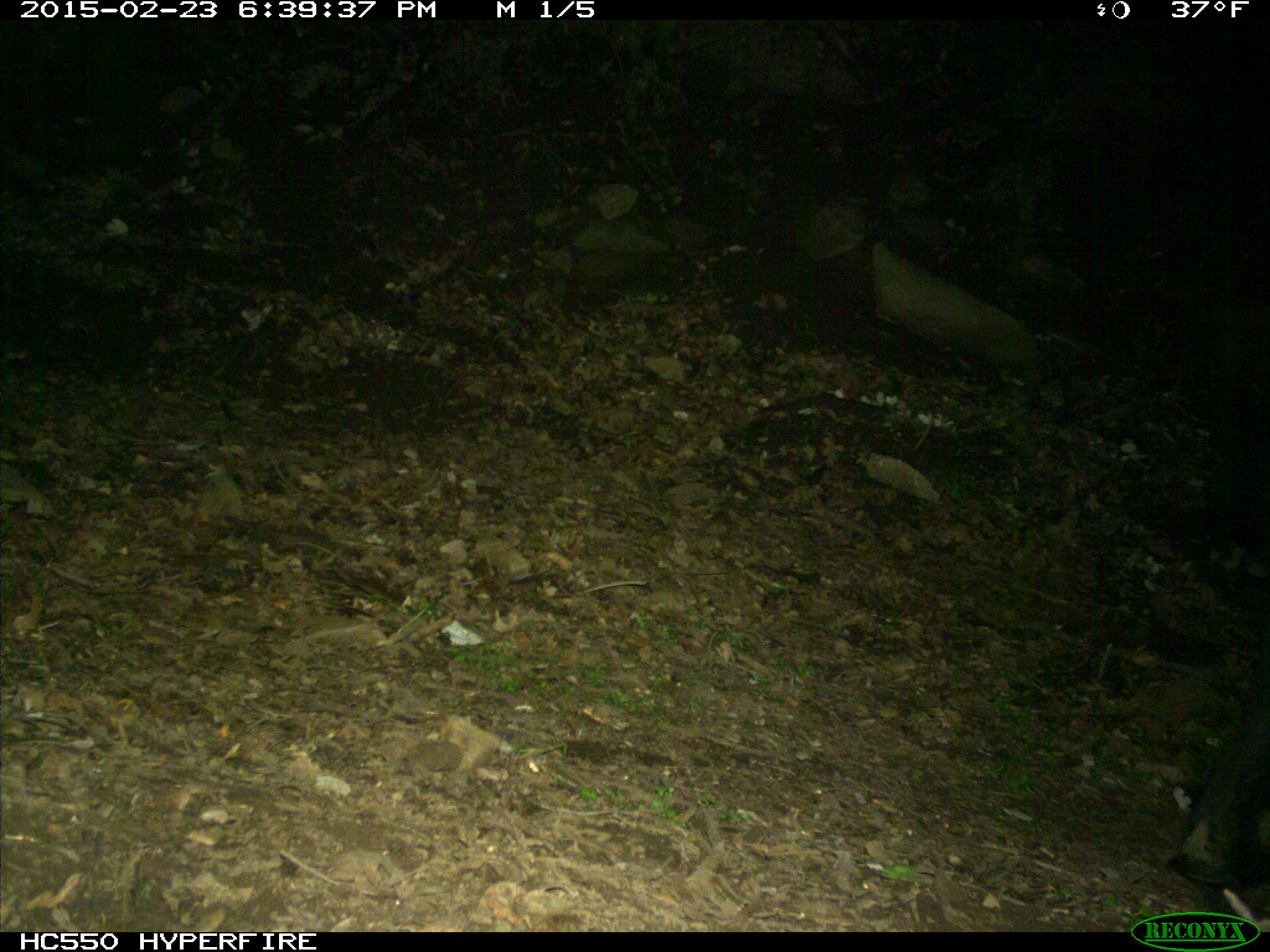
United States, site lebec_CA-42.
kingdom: Animalia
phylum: Chordata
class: Mammalia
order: Artiodactyla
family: Suidae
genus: Sus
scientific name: Sus scrofa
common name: wild boar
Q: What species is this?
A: Sus scrofa (wild boar).